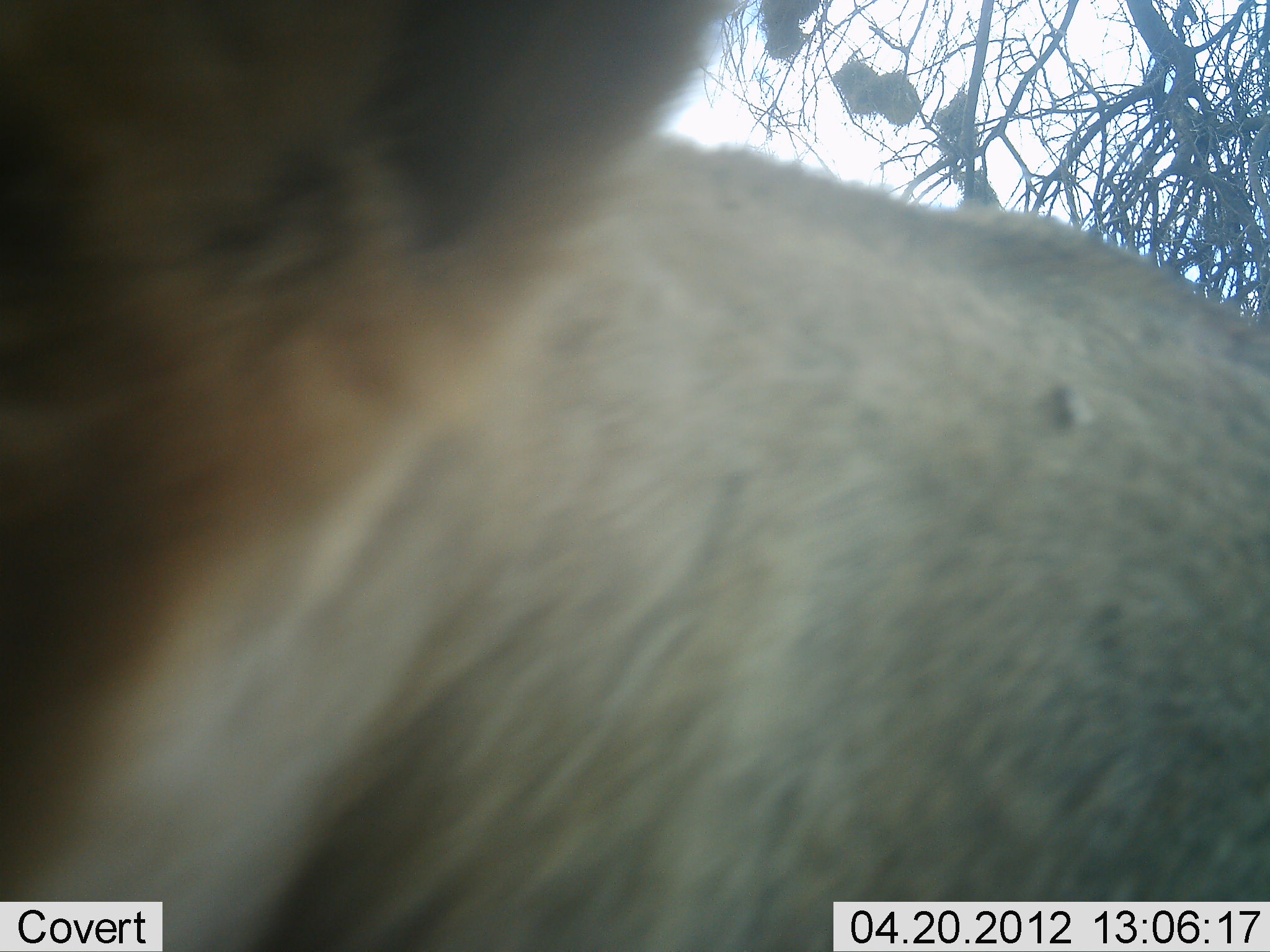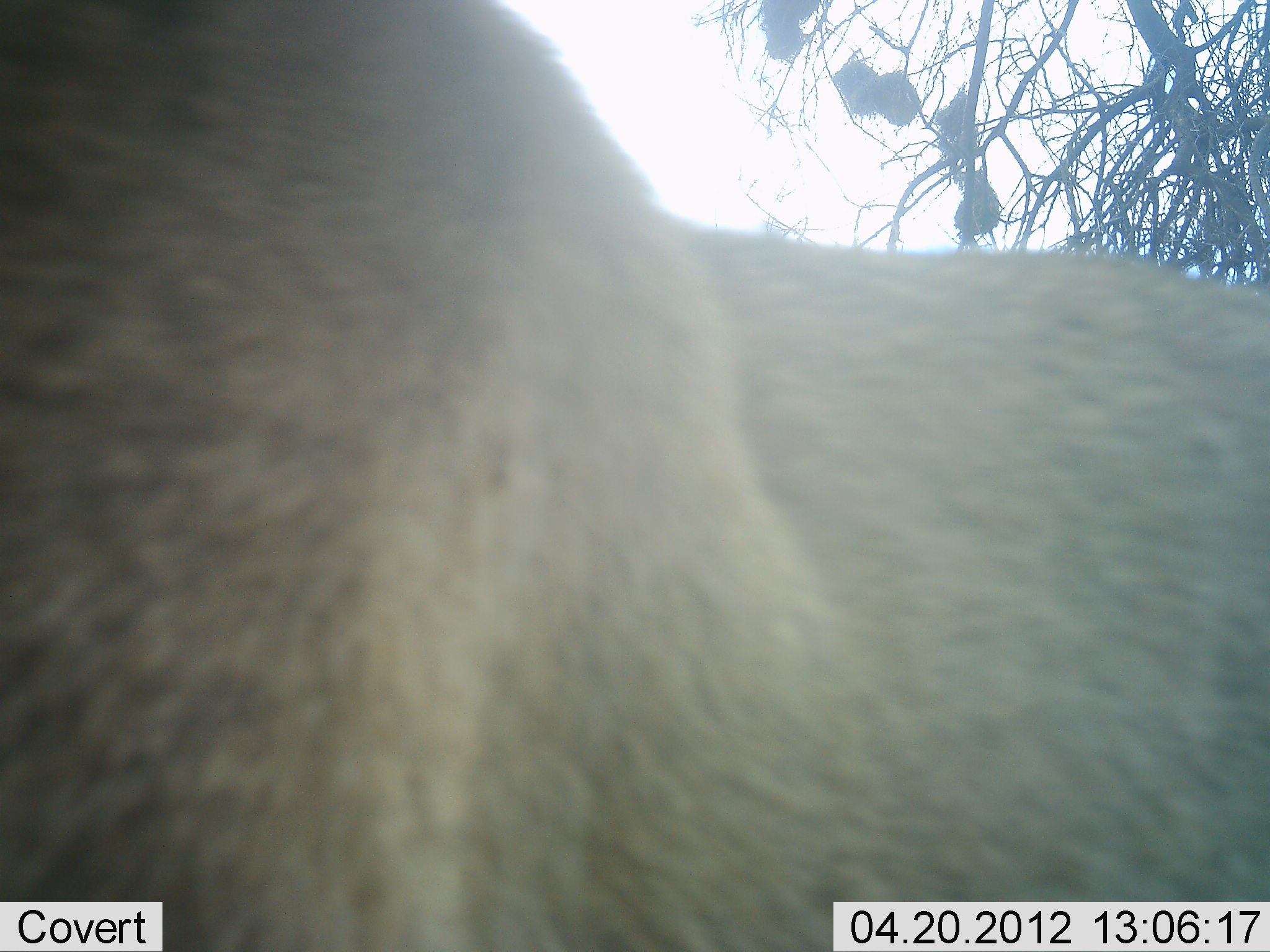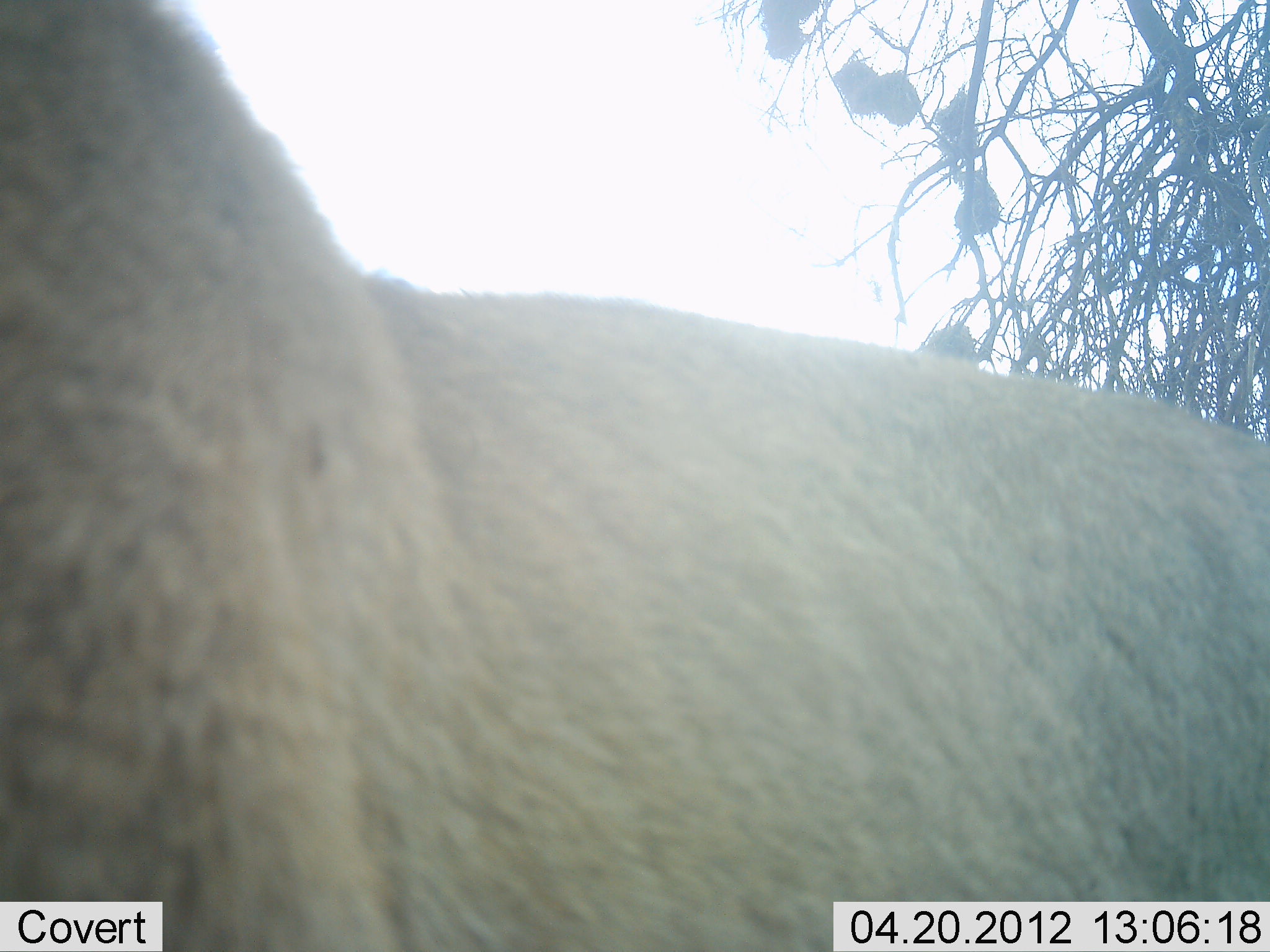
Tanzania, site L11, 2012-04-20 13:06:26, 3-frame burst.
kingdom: Animalia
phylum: Chordata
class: Mammalia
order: Carnivora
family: Felidae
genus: Panthera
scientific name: Panthera leo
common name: lion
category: lionfemale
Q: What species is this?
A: Lionfemale (lion) (Panthera leo).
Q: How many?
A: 1.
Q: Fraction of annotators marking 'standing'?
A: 50%.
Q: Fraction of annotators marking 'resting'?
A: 0%.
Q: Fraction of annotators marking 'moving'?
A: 50%.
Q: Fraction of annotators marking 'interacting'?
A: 0%.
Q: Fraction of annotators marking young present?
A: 0%.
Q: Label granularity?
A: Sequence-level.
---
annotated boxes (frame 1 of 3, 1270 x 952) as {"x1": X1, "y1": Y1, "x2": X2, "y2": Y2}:
animal: {"x1": 1, "y1": 1, "x2": 1269, "y2": 952}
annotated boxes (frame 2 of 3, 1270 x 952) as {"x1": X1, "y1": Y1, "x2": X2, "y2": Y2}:
animal: {"x1": 1, "y1": 2, "x2": 1270, "y2": 951}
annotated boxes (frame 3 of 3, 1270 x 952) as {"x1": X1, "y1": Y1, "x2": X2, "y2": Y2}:
animal: {"x1": 1, "y1": 1, "x2": 1269, "y2": 952}